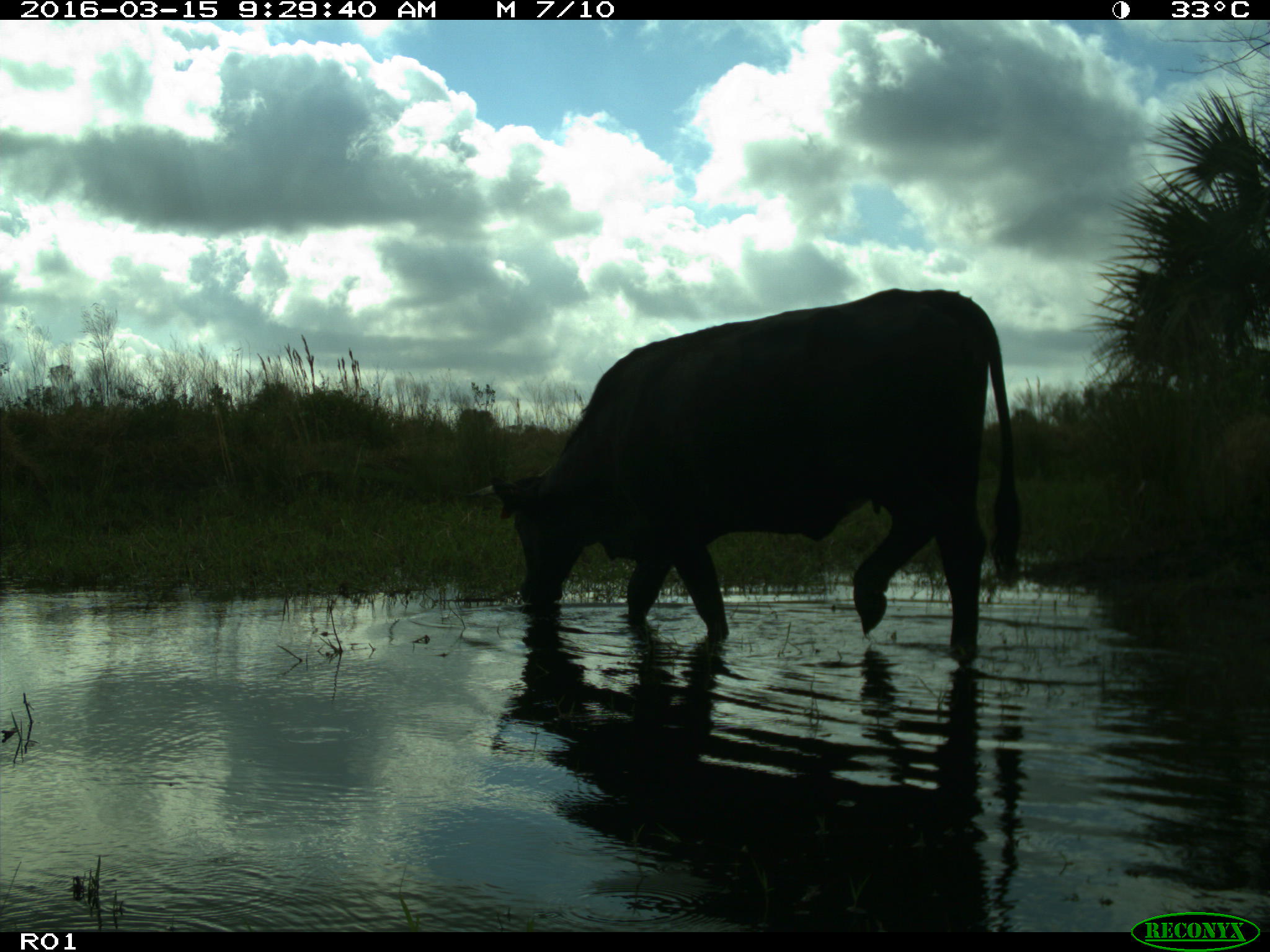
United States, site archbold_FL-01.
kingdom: Animalia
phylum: Chordata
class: Mammalia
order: Artiodactyla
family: Bovidae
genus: Bos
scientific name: Bos taurus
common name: domestic cow